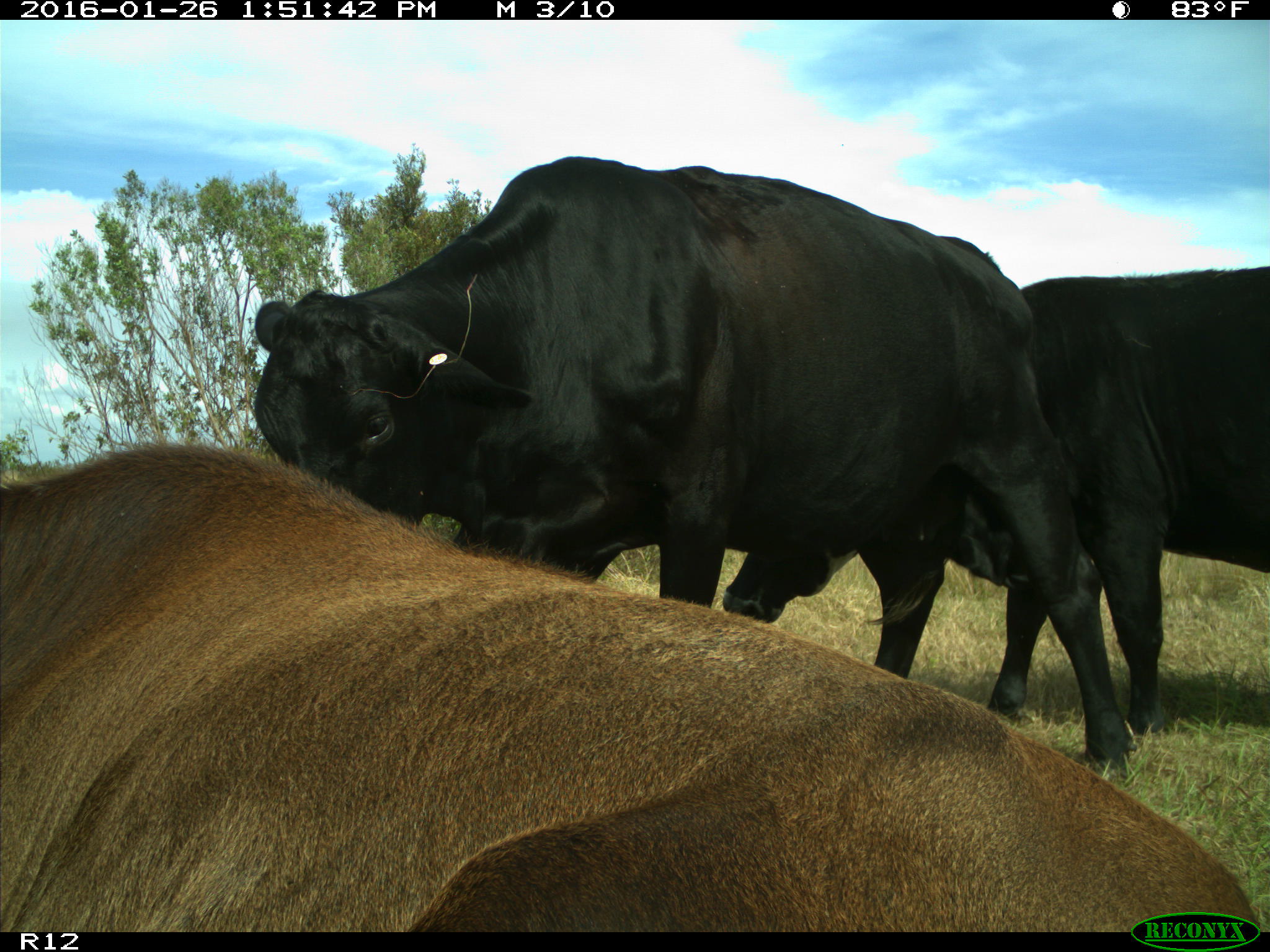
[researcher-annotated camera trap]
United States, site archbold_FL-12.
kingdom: Animalia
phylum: Chordata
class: Mammalia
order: Artiodactyla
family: Bovidae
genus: Bos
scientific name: Bos taurus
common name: domestic cow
Bos taurus (domestic cow).